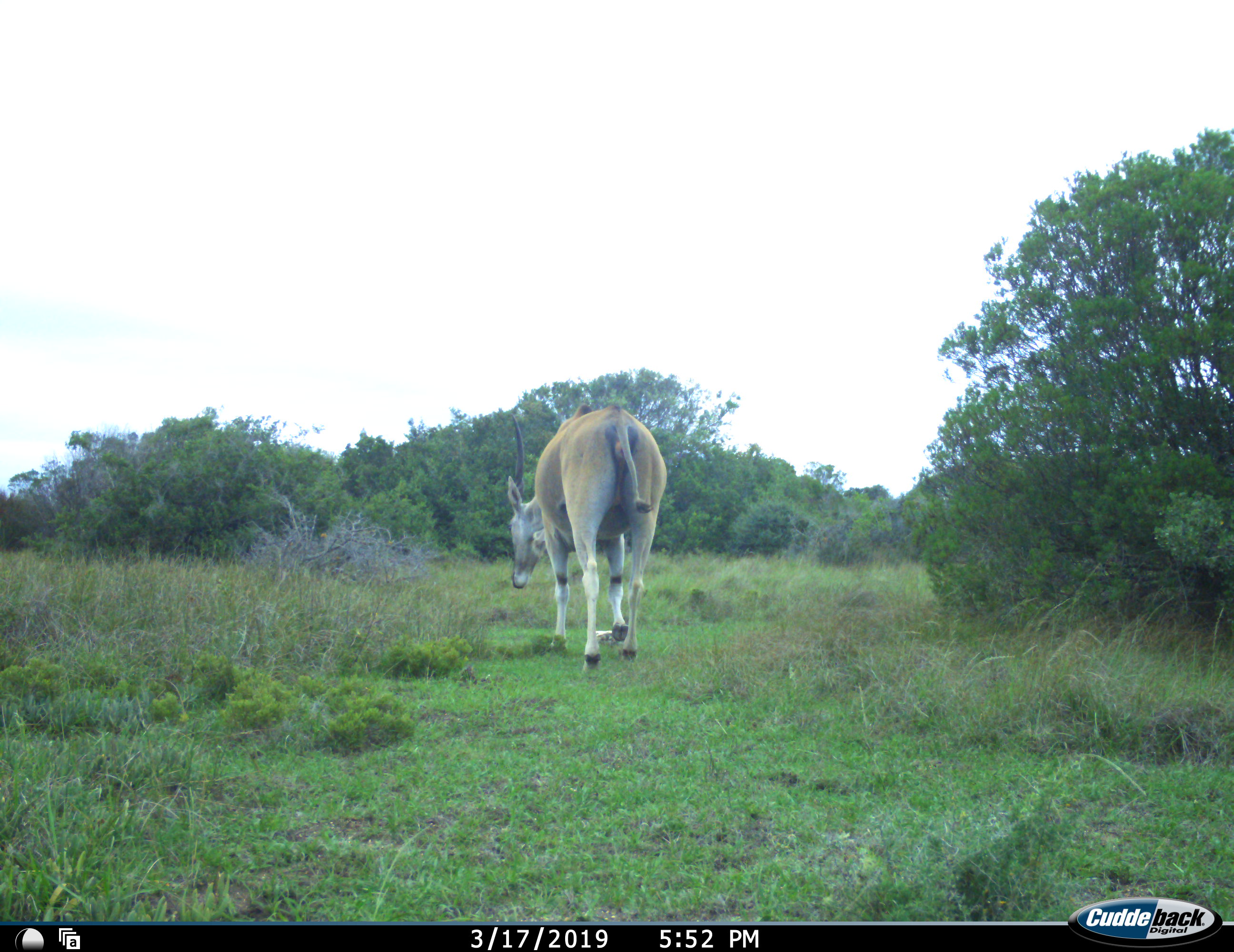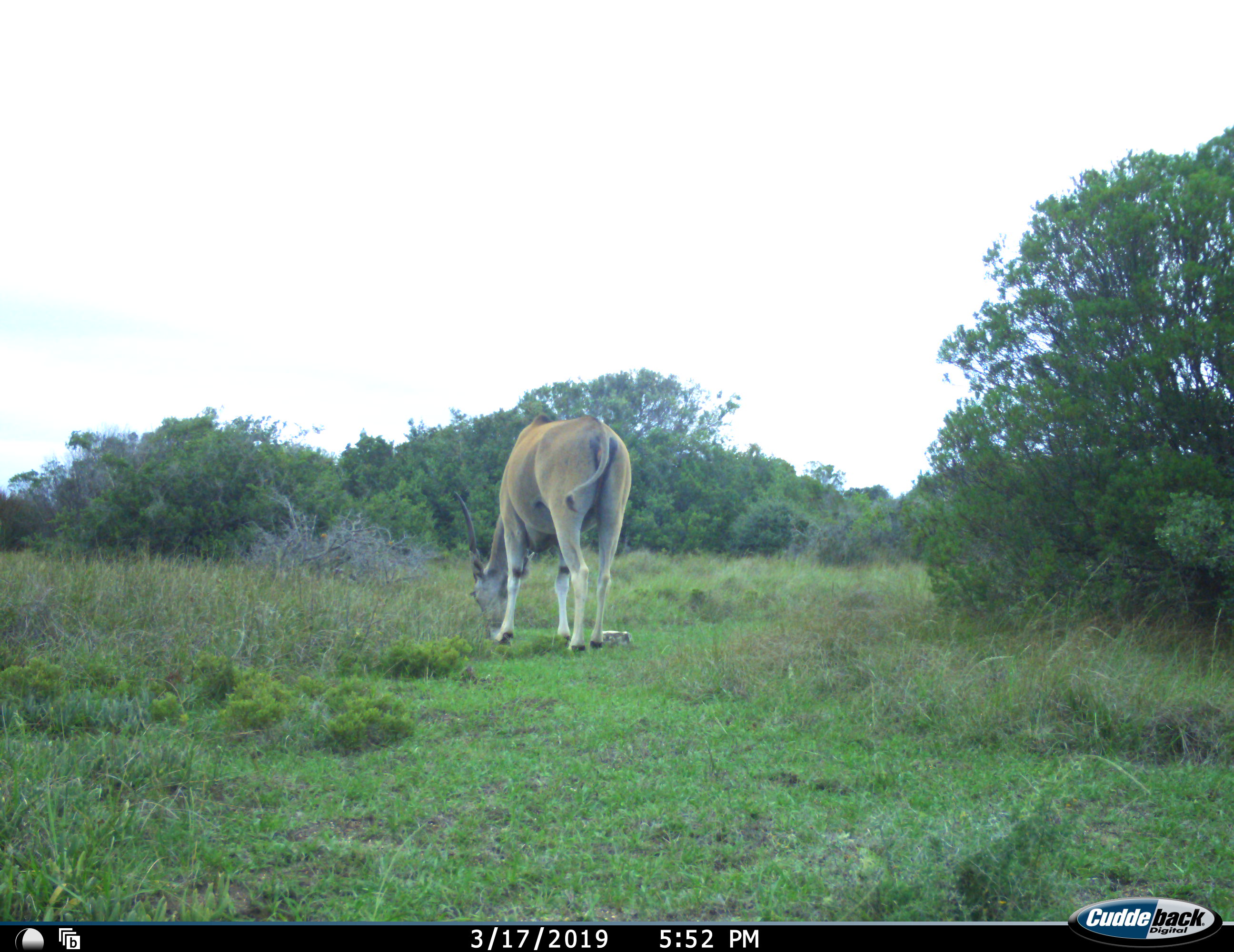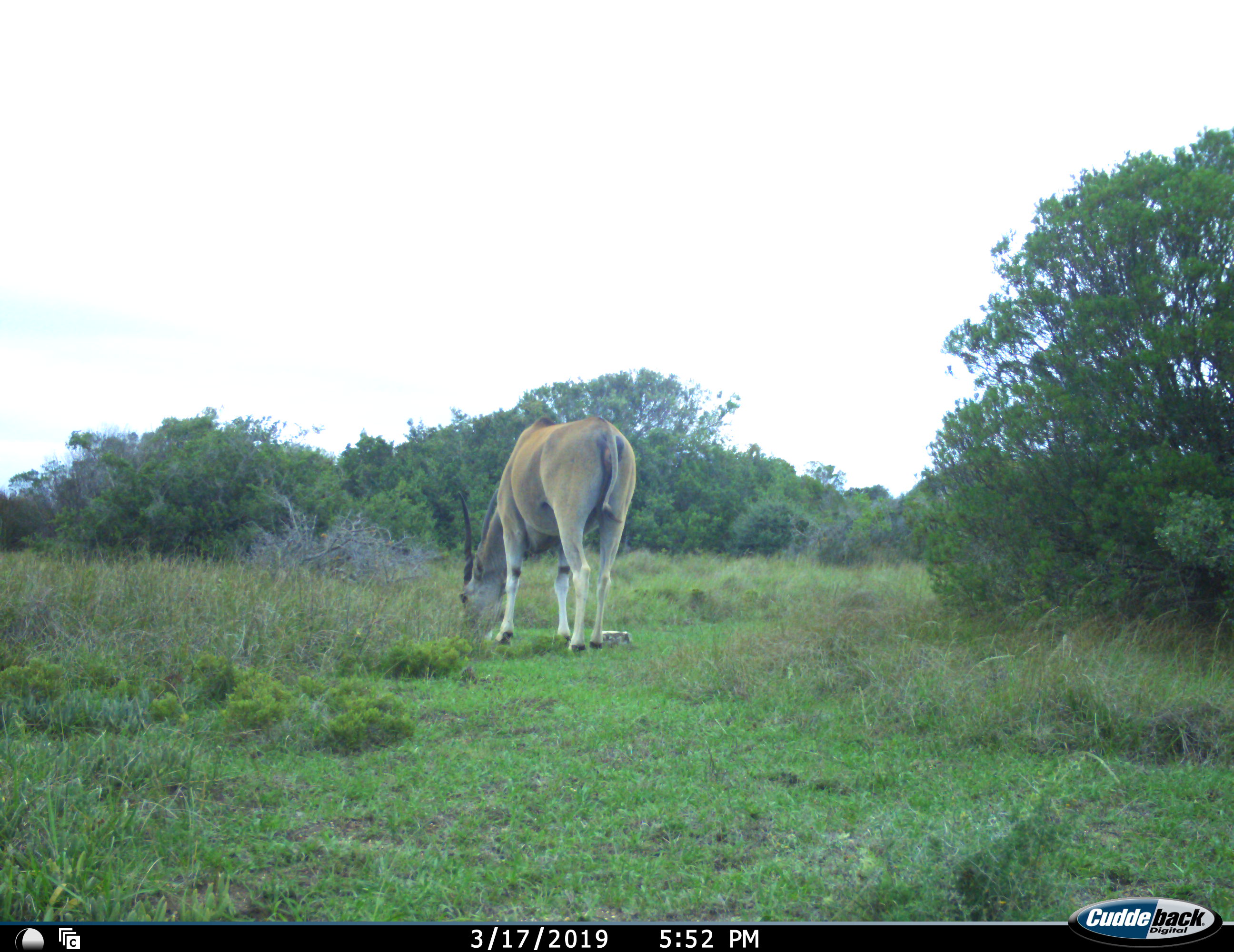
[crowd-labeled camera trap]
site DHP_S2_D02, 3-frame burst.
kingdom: Animalia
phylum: Chordata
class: Mammalia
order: Artiodactyla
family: Bovidae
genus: Tragelaphus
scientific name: Tragelaphus oryx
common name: eland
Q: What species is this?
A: Eland (Tragelaphus oryx).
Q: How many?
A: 1.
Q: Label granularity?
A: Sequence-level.